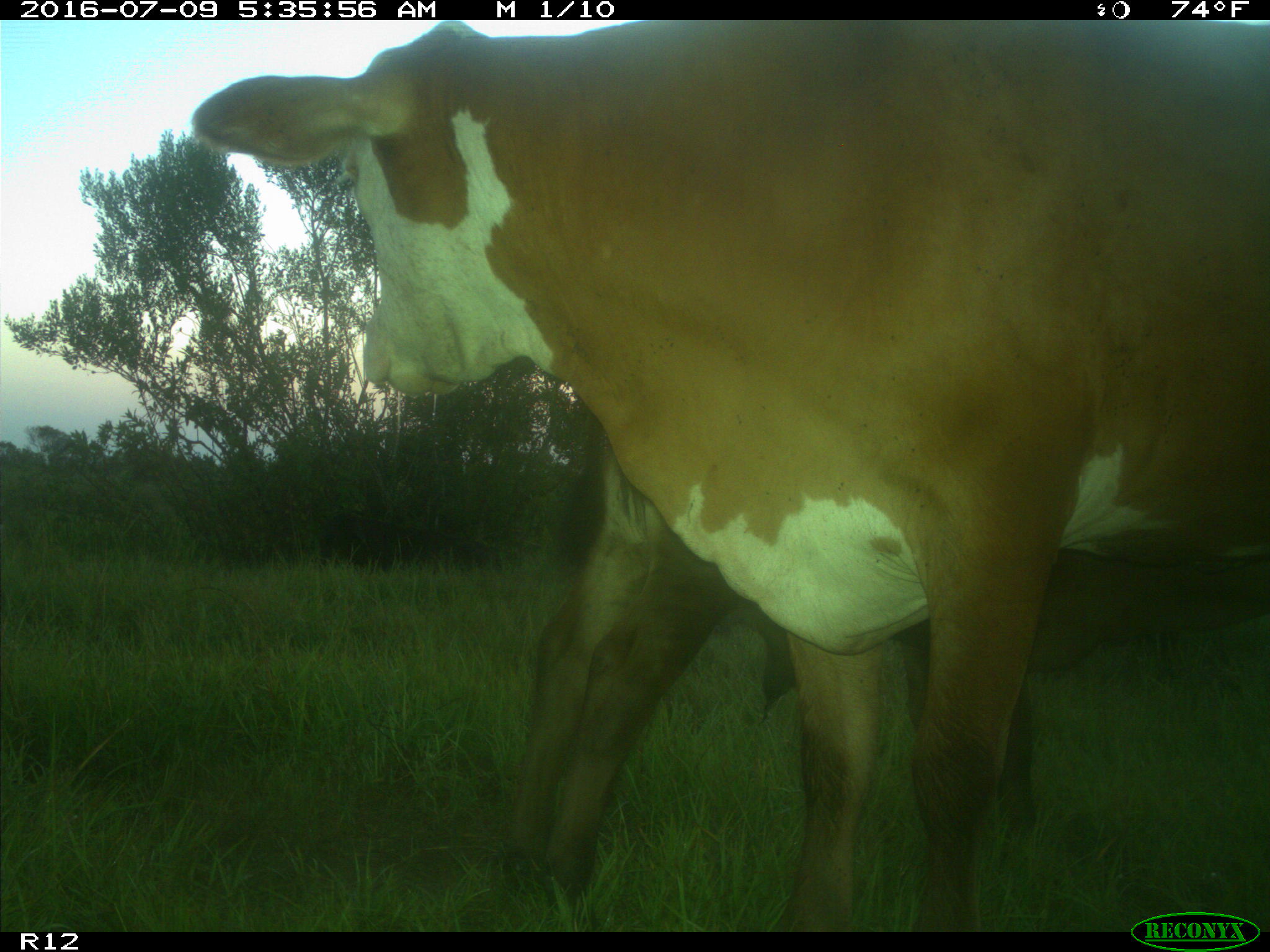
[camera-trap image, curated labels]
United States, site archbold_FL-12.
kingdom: Animalia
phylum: Chordata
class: Mammalia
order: Artiodactyla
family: Bovidae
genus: Bos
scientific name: Bos taurus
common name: domestic cow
Bos taurus (domestic cow).